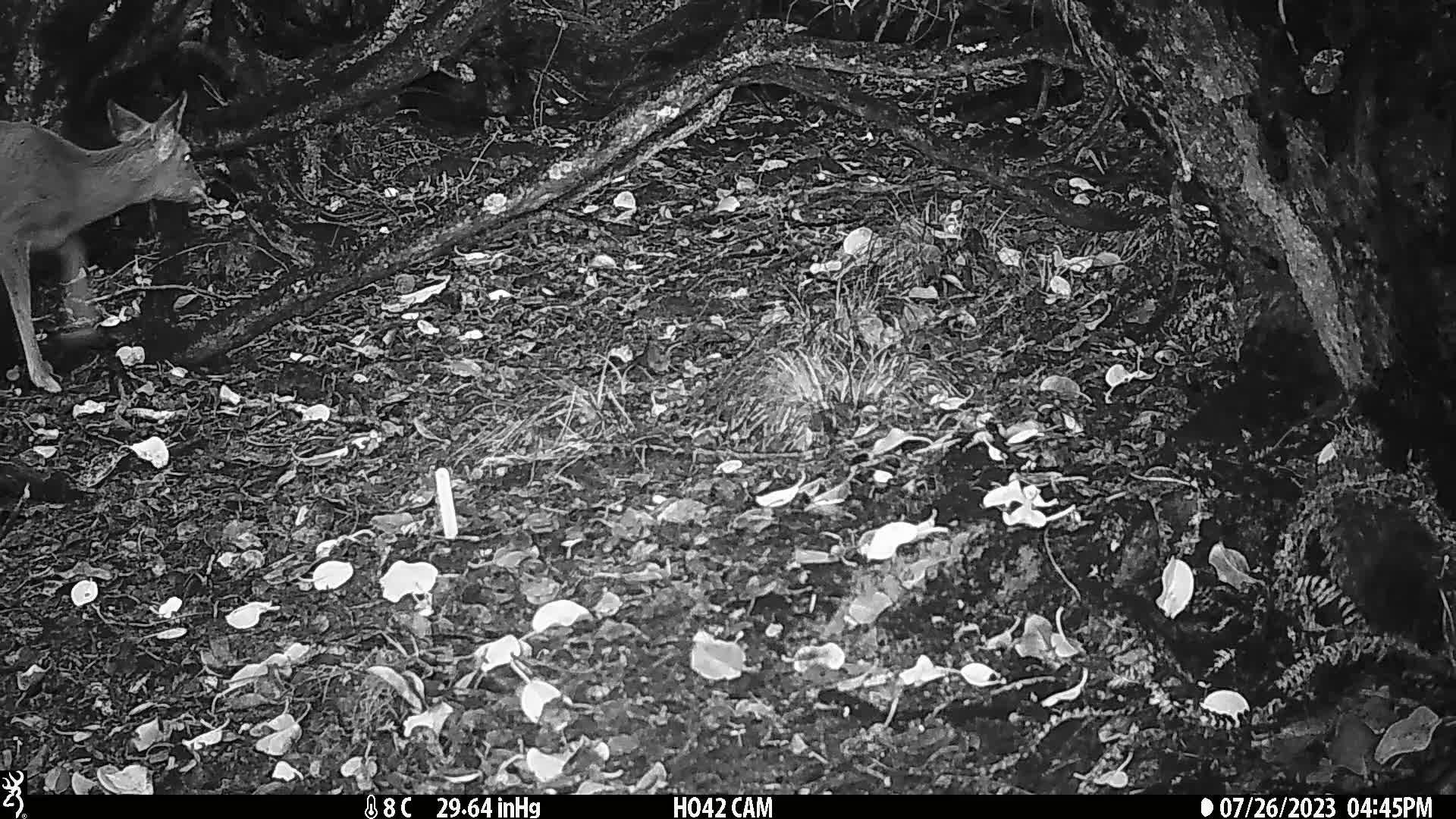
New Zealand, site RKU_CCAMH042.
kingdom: Animalia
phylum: Chordata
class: Mammalia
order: Artiodactyla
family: Cervidae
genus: Odocoileus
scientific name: Odocoileus virginianus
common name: white-tailed deer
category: white tailed deer